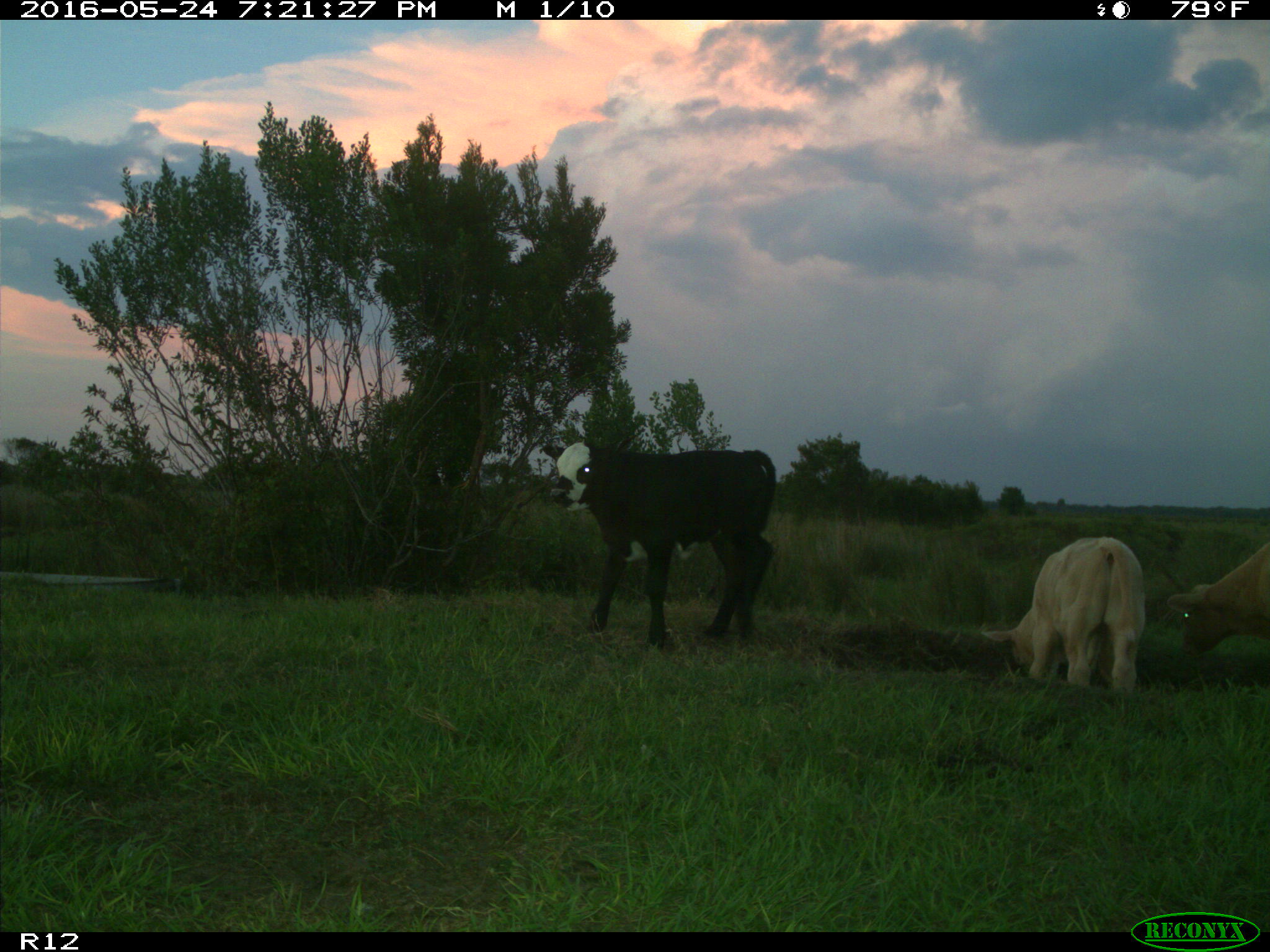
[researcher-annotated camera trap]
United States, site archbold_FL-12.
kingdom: Animalia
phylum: Chordata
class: Mammalia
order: Artiodactyla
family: Bovidae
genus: Bos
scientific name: Bos taurus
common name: domestic cow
Bos taurus (domestic cow).